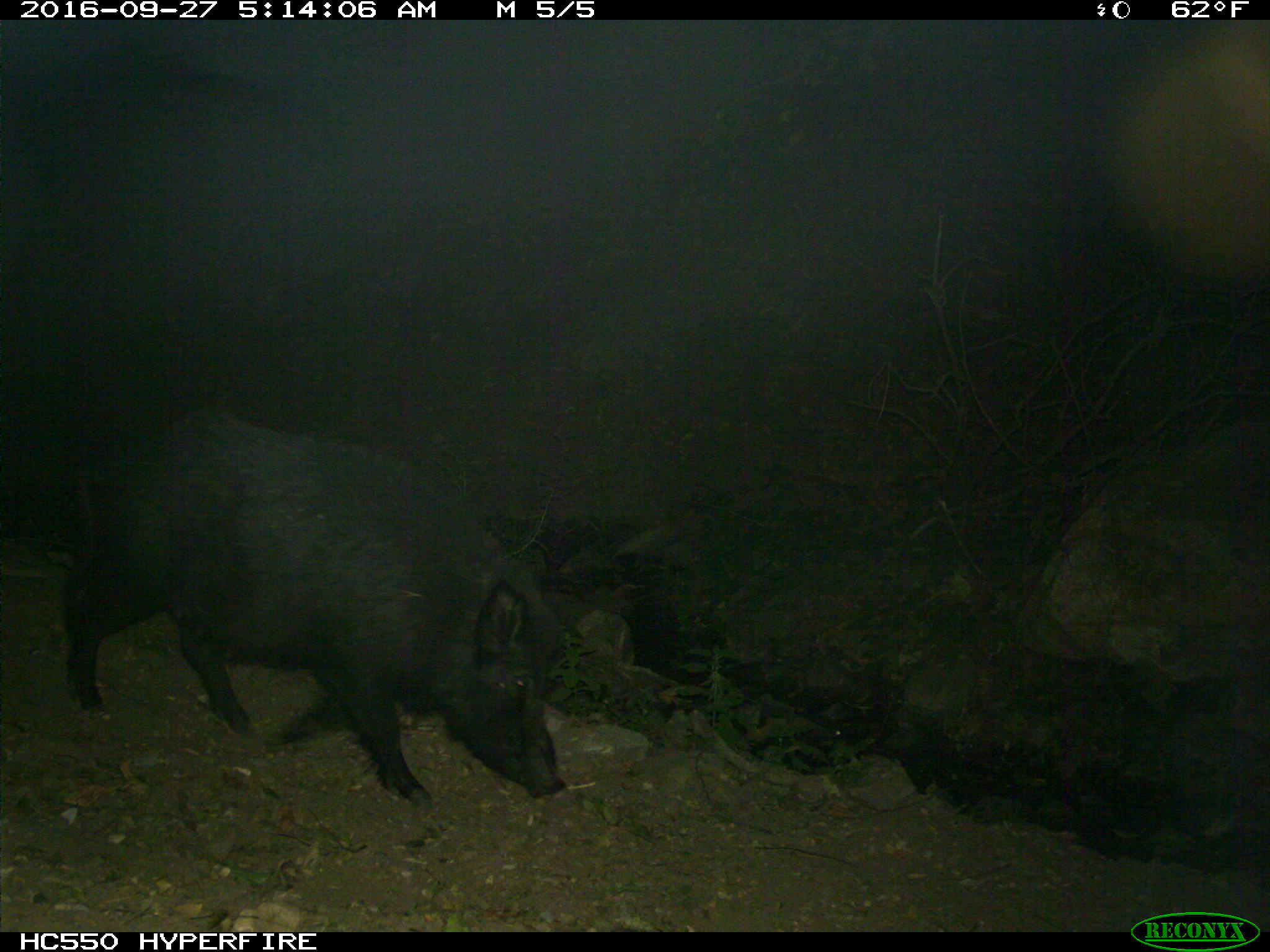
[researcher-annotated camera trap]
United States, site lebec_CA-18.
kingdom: Animalia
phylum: Chordata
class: Mammalia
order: Artiodactyla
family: Suidae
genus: Sus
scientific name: Sus scrofa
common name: wild boar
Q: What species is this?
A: Sus scrofa (wild boar).